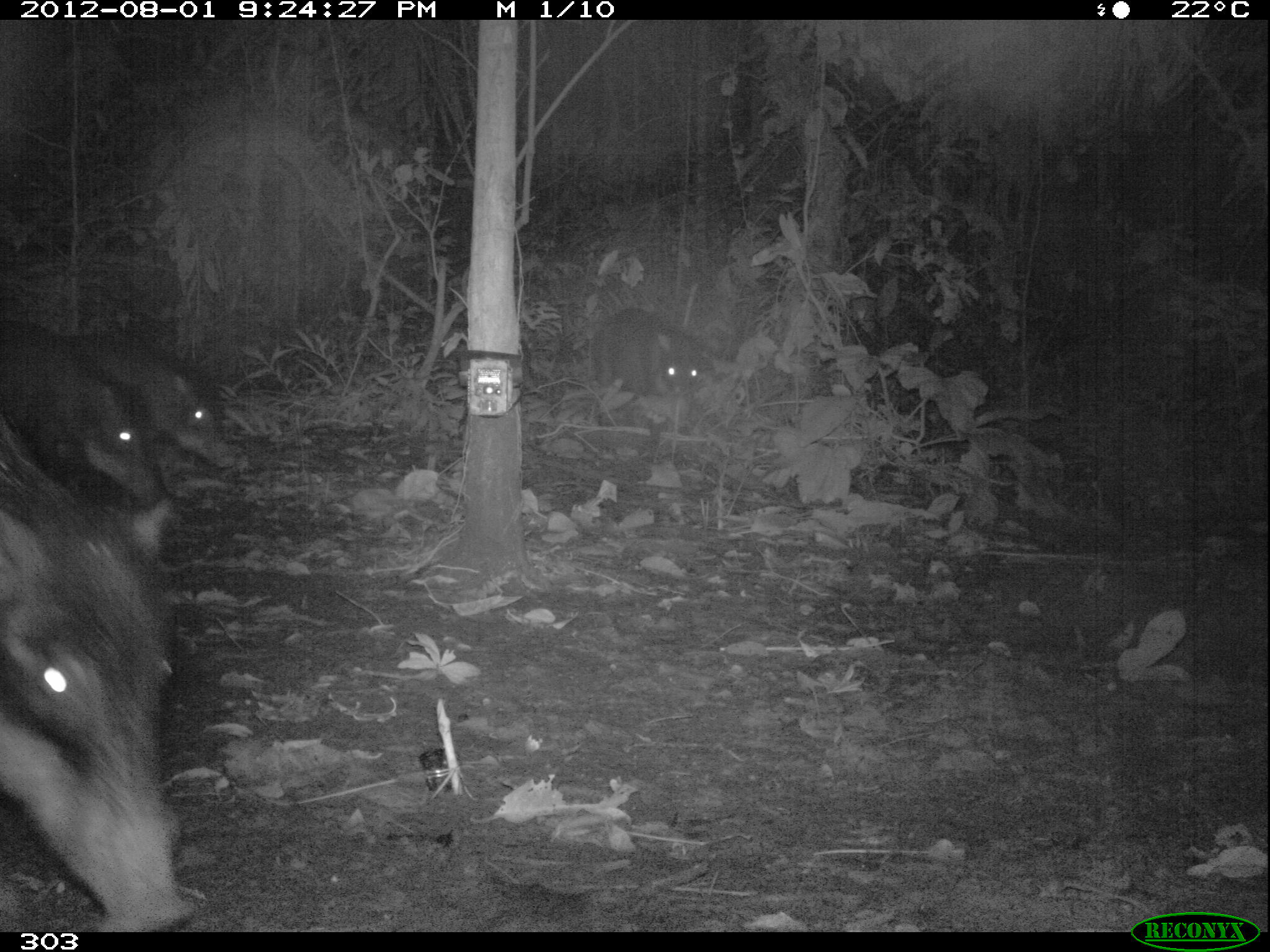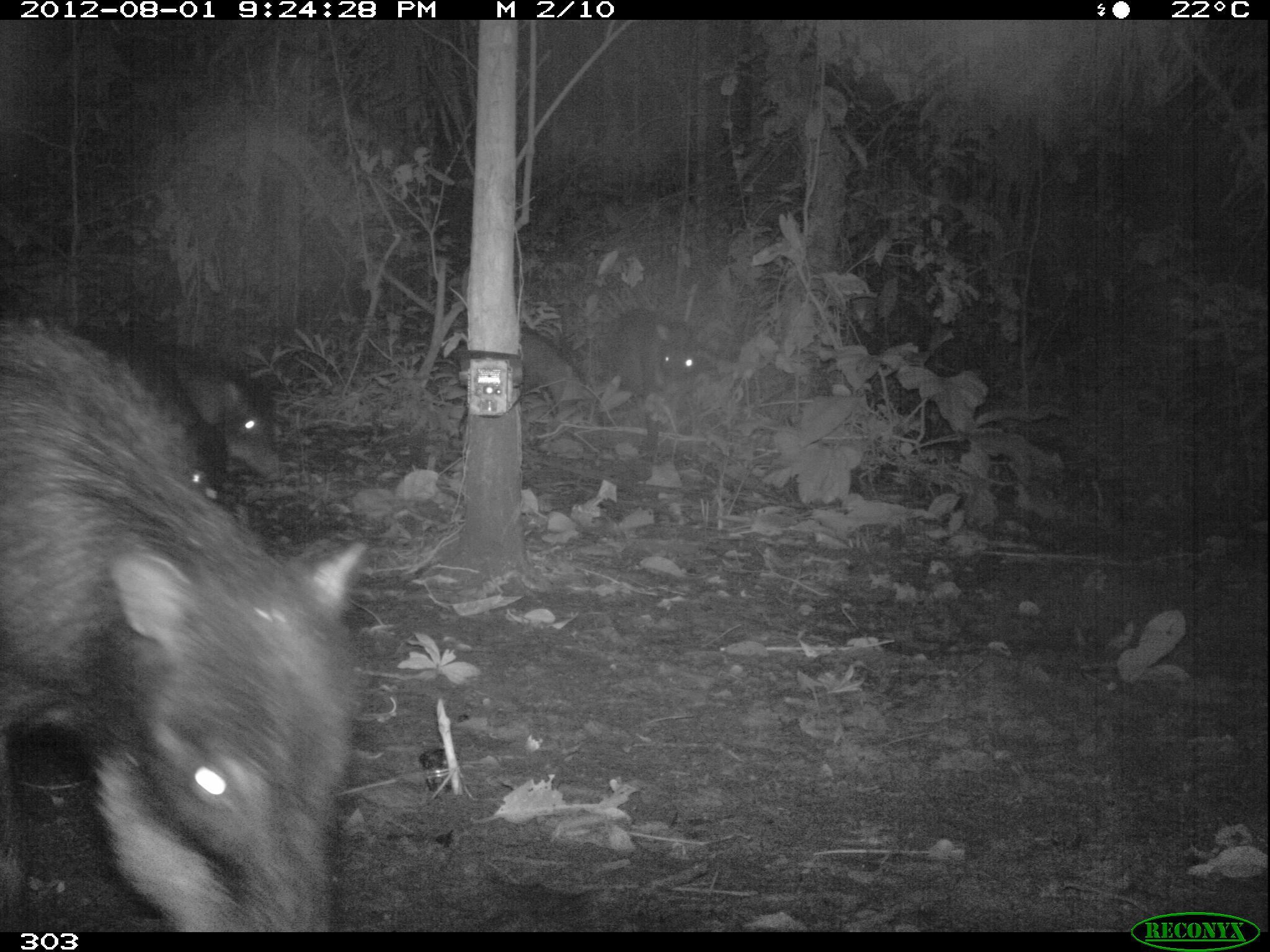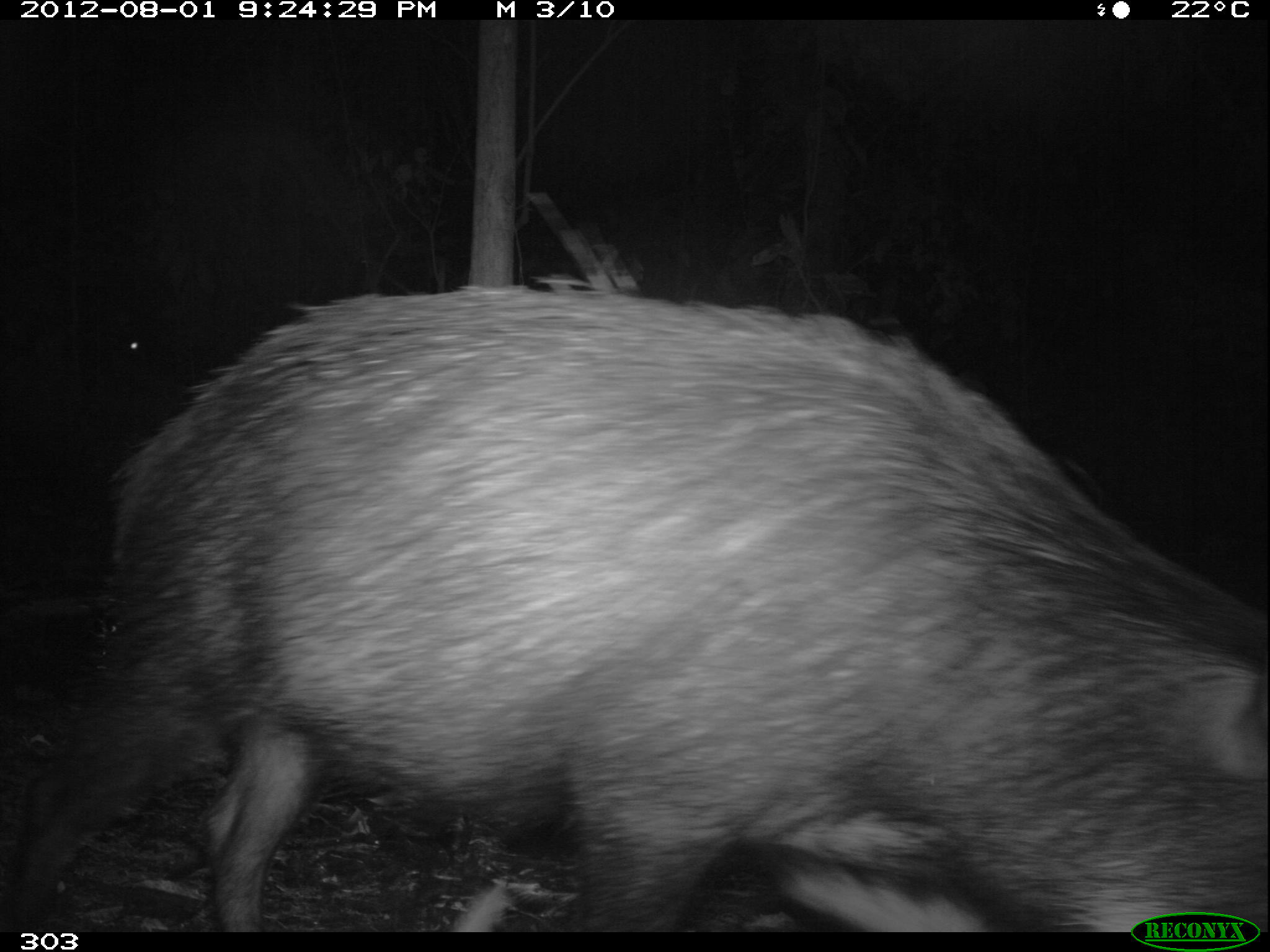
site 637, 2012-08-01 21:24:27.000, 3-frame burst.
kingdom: Animalia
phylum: Chordata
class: Mammalia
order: Artiodactyla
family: Tayassuidae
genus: Tayassu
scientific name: Tayassu pecari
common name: white-lipped peccary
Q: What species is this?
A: Tayassu pecari (white-lipped peccary).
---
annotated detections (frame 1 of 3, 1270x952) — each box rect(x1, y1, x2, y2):
tayassu pecari: rect(4, 411, 199, 929); rect(0, 319, 167, 503); rect(74, 333, 233, 466); rect(588, 306, 710, 397)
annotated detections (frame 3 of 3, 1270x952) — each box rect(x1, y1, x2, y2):
tayassu pecari: rect(0, 281, 1270, 925)